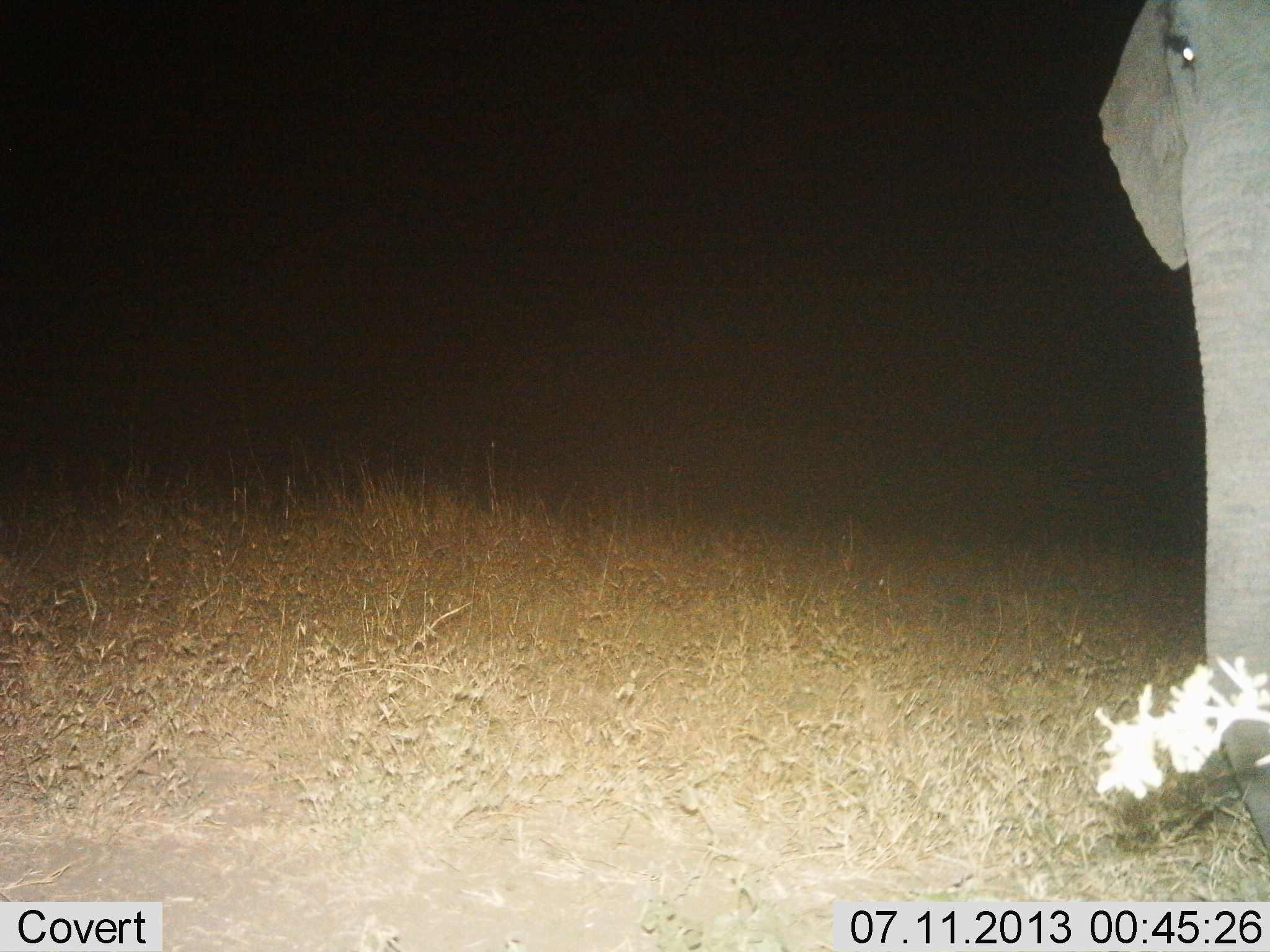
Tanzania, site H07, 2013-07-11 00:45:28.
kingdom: Animalia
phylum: Chordata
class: Mammalia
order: Proboscidea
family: Elephantidae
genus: Loxodonta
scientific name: Loxodonta africana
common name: african bush elephant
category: elephant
Elephant (african bush elephant) (Loxodonta africana), count 1. Behavior (volunteer vote fractions): standing 100%, resting 0%, moving 0%, interacting 0%. Young present (vote fraction): 0%. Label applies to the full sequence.